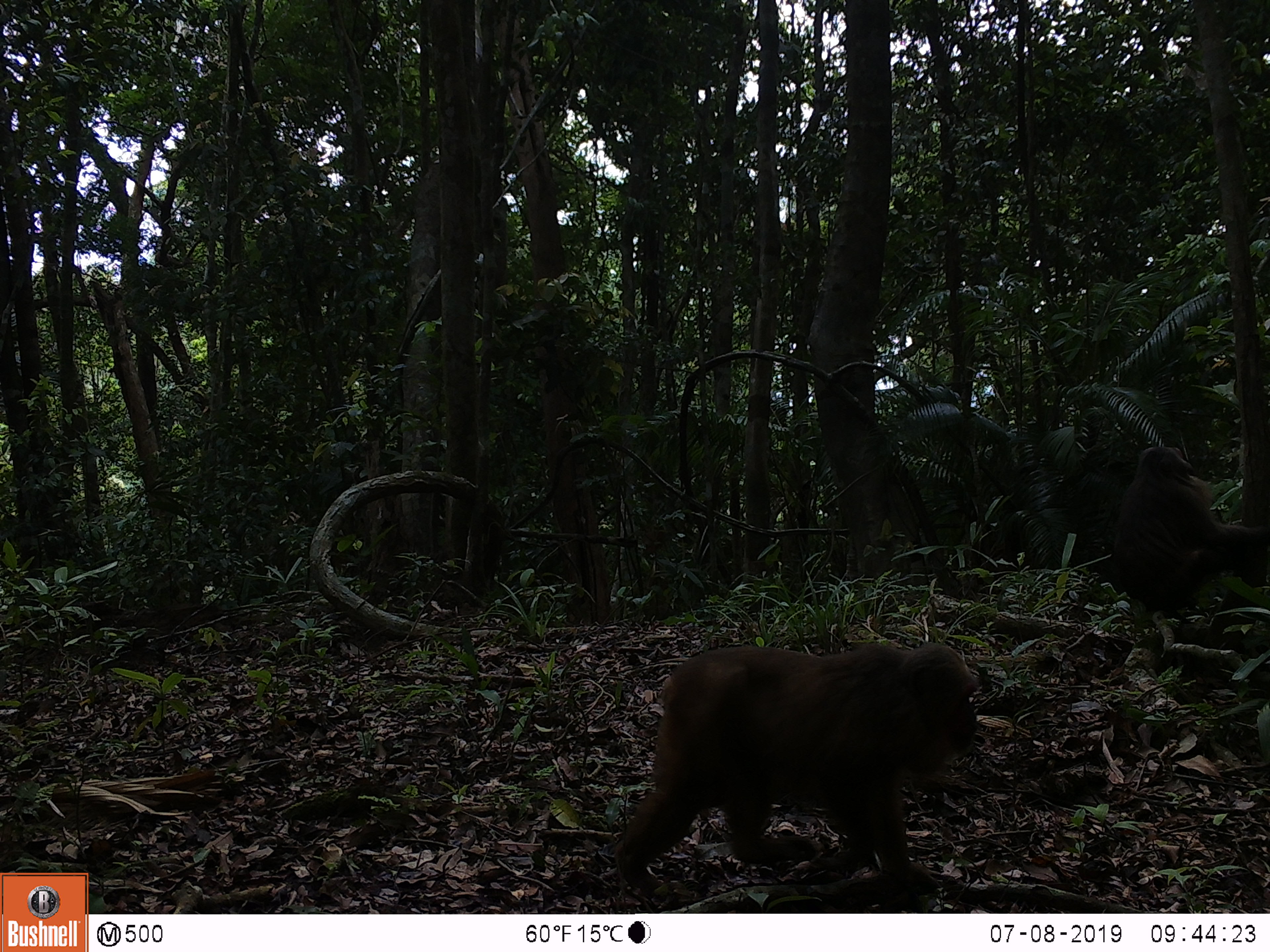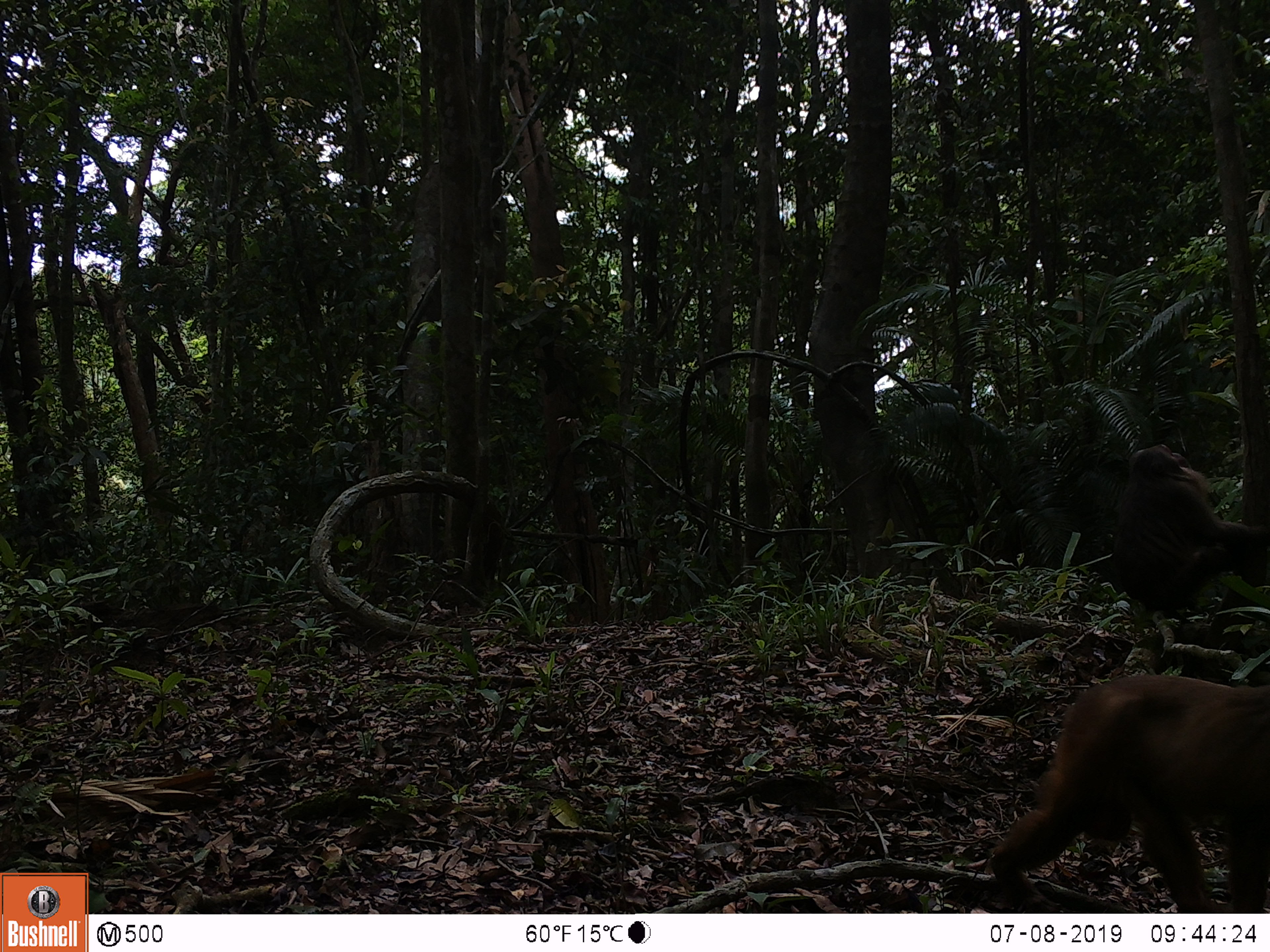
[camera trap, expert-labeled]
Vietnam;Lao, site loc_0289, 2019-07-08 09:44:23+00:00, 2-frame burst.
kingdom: Animalia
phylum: Chordata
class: Mammalia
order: Primates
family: Cercopithecidae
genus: Macaca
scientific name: Macaca arctoides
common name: stump-tailed macaque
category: stump tailed macaque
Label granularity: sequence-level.